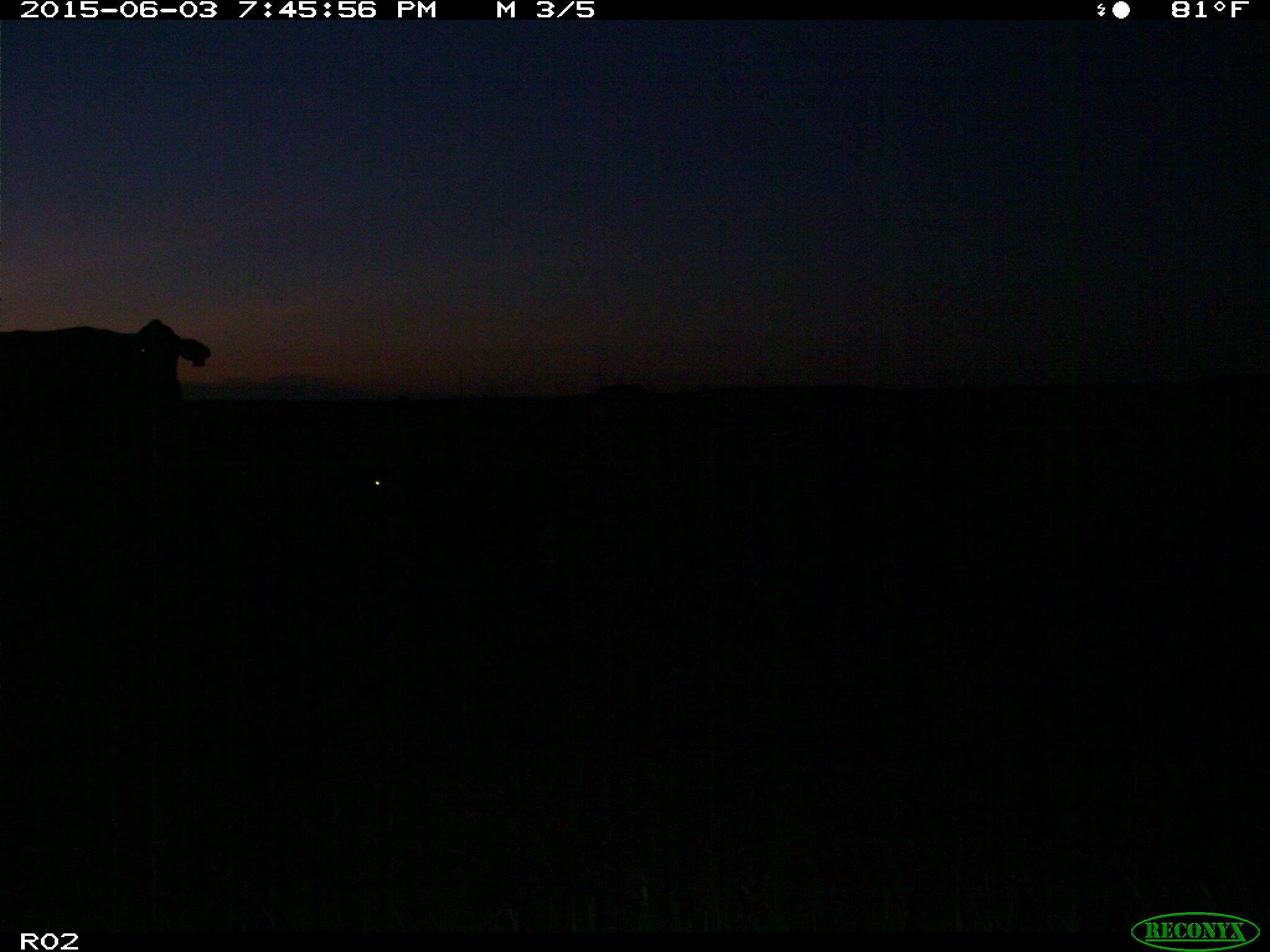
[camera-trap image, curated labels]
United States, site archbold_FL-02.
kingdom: Animalia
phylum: Chordata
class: Mammalia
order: Artiodactyla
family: Bovidae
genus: Bos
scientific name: Bos taurus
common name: domestic cow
Bos taurus (domestic cow).